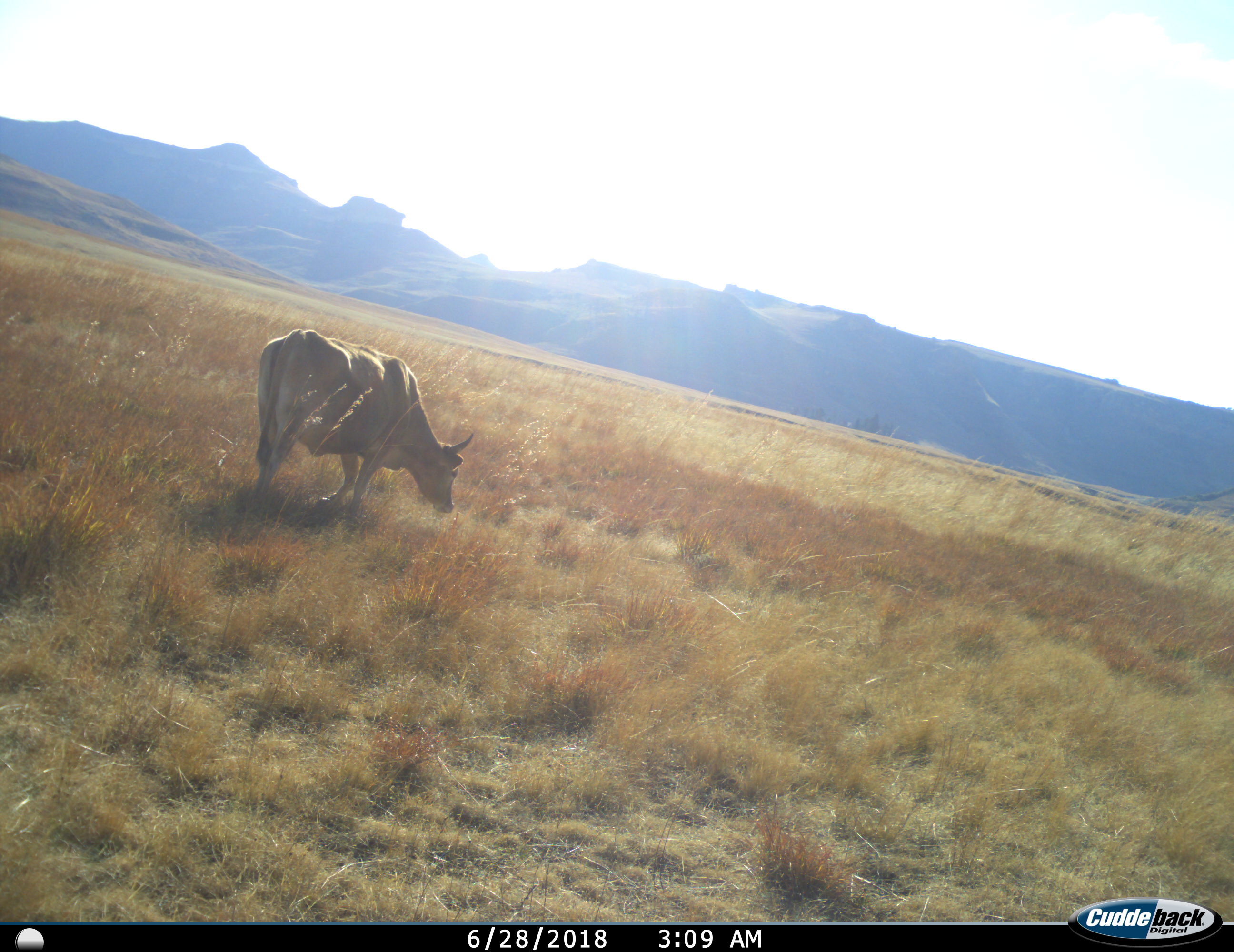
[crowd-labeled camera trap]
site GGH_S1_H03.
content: unidentified animal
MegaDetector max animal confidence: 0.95